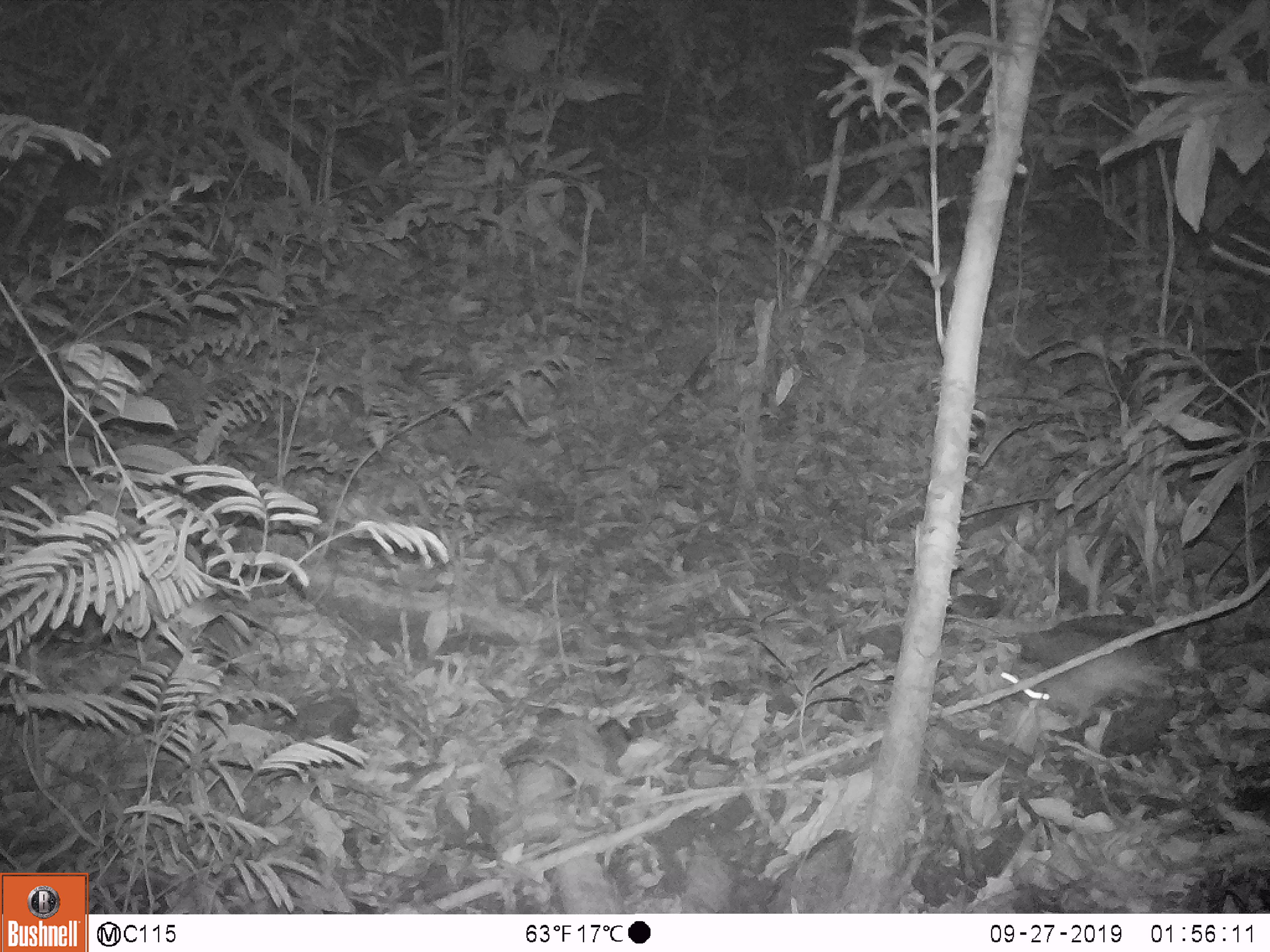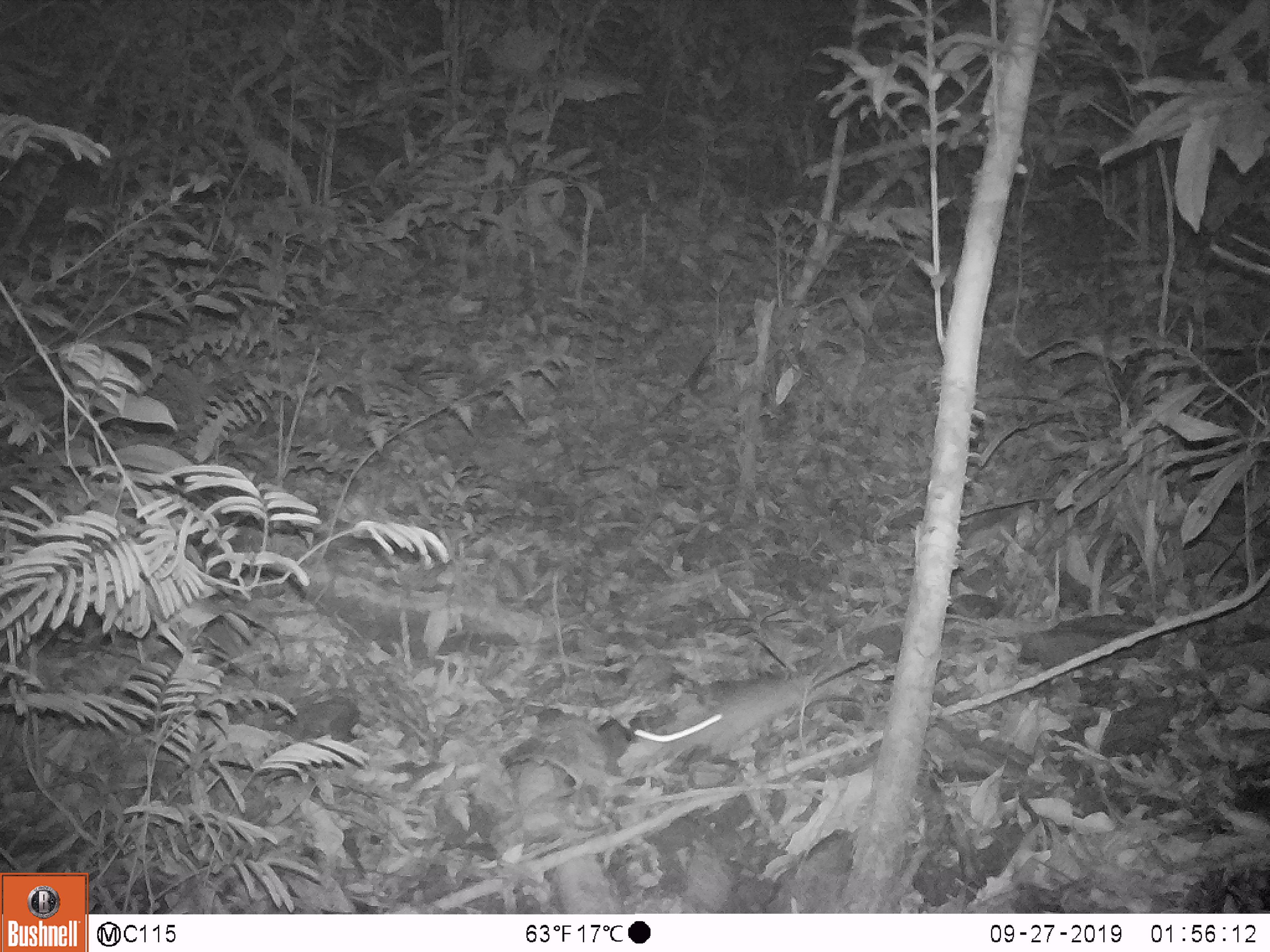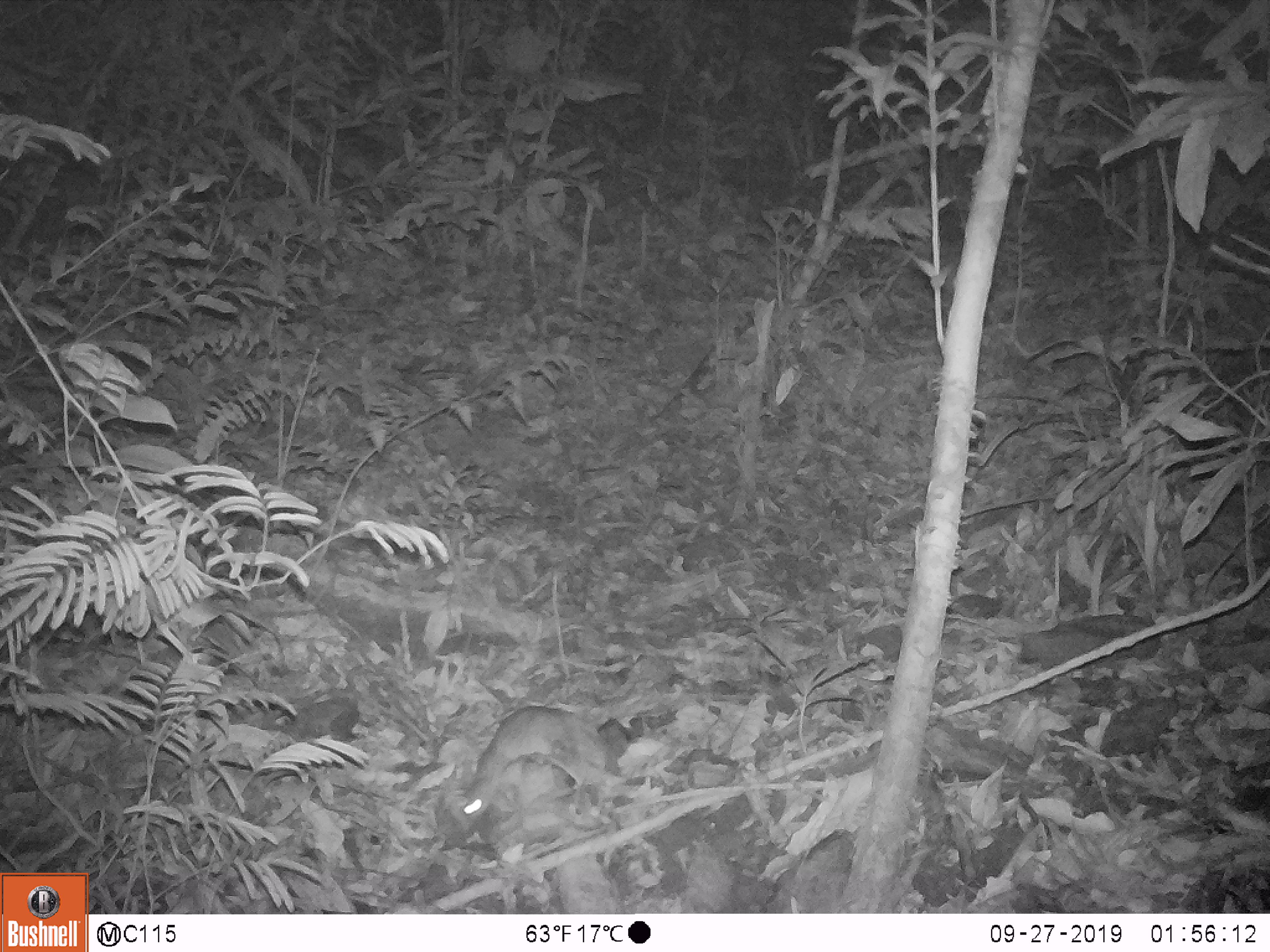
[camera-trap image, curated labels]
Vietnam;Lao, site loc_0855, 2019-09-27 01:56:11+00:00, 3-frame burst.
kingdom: Animalia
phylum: Chordata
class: Mammalia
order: Rodentia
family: Muridae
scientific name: Muridae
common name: old-world mice and rats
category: unidentified murid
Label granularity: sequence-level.